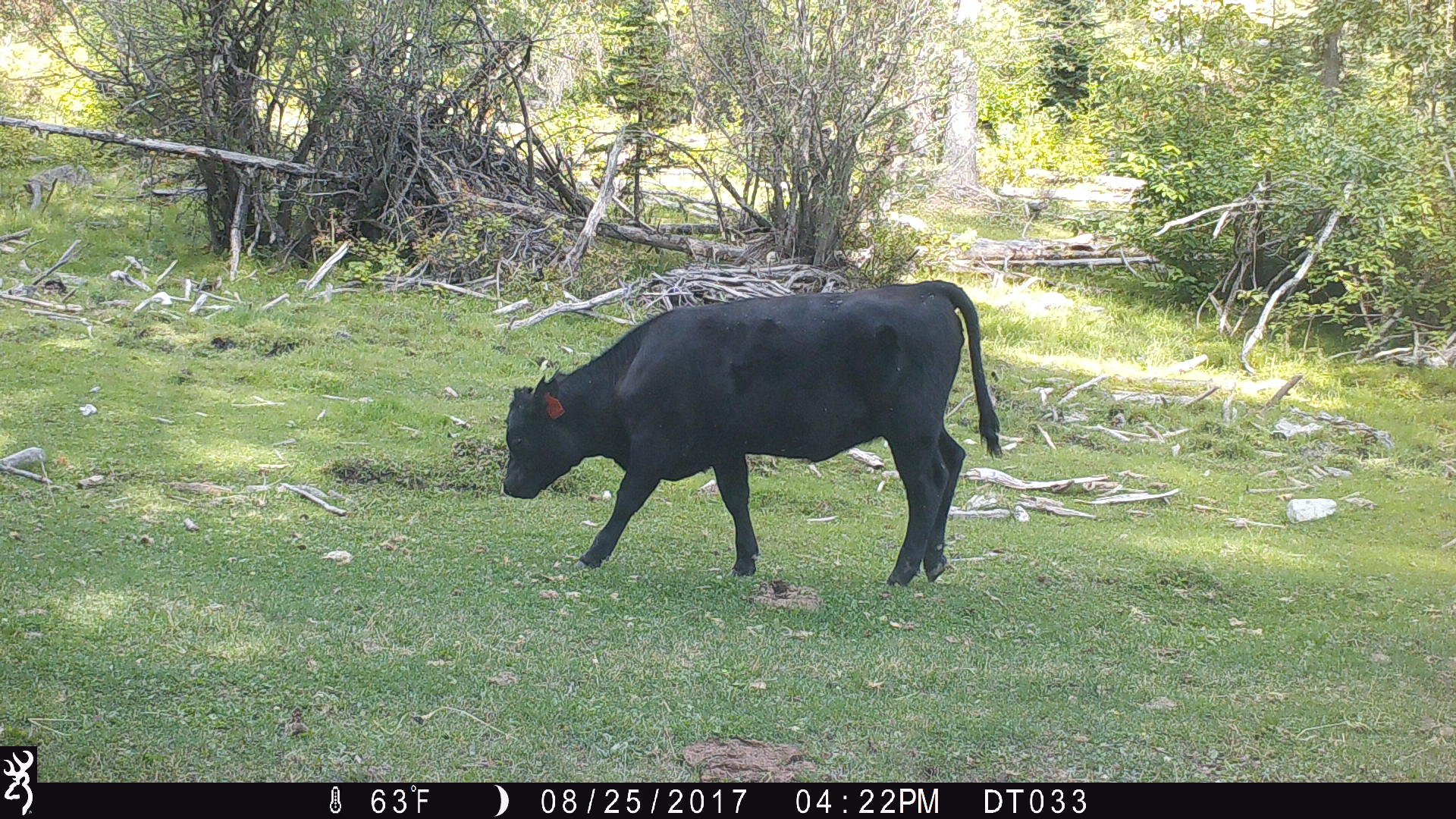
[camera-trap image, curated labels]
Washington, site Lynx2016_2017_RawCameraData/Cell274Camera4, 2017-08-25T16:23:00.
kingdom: Animalia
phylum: Chordata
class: Mammalia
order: Artiodactyla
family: Bovidae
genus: Bos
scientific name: Bos taurus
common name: domestic cattle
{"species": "domestic cattle (Bos taurus)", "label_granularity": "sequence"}